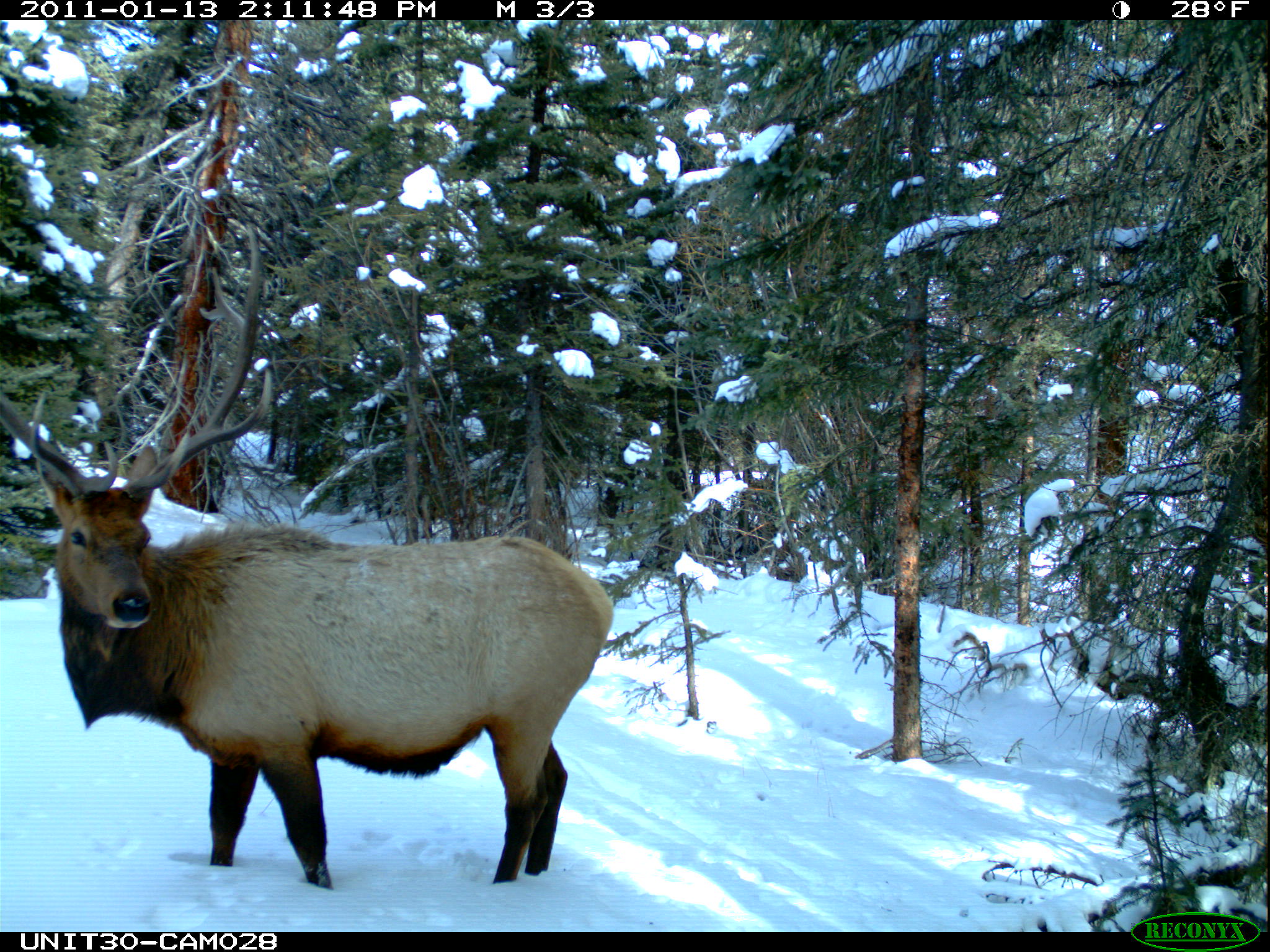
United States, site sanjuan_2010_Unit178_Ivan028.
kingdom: Animalia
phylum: Chordata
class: Mammalia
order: Artiodactyla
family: Cervidae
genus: Cervus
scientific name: Cervus elaphus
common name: red deer